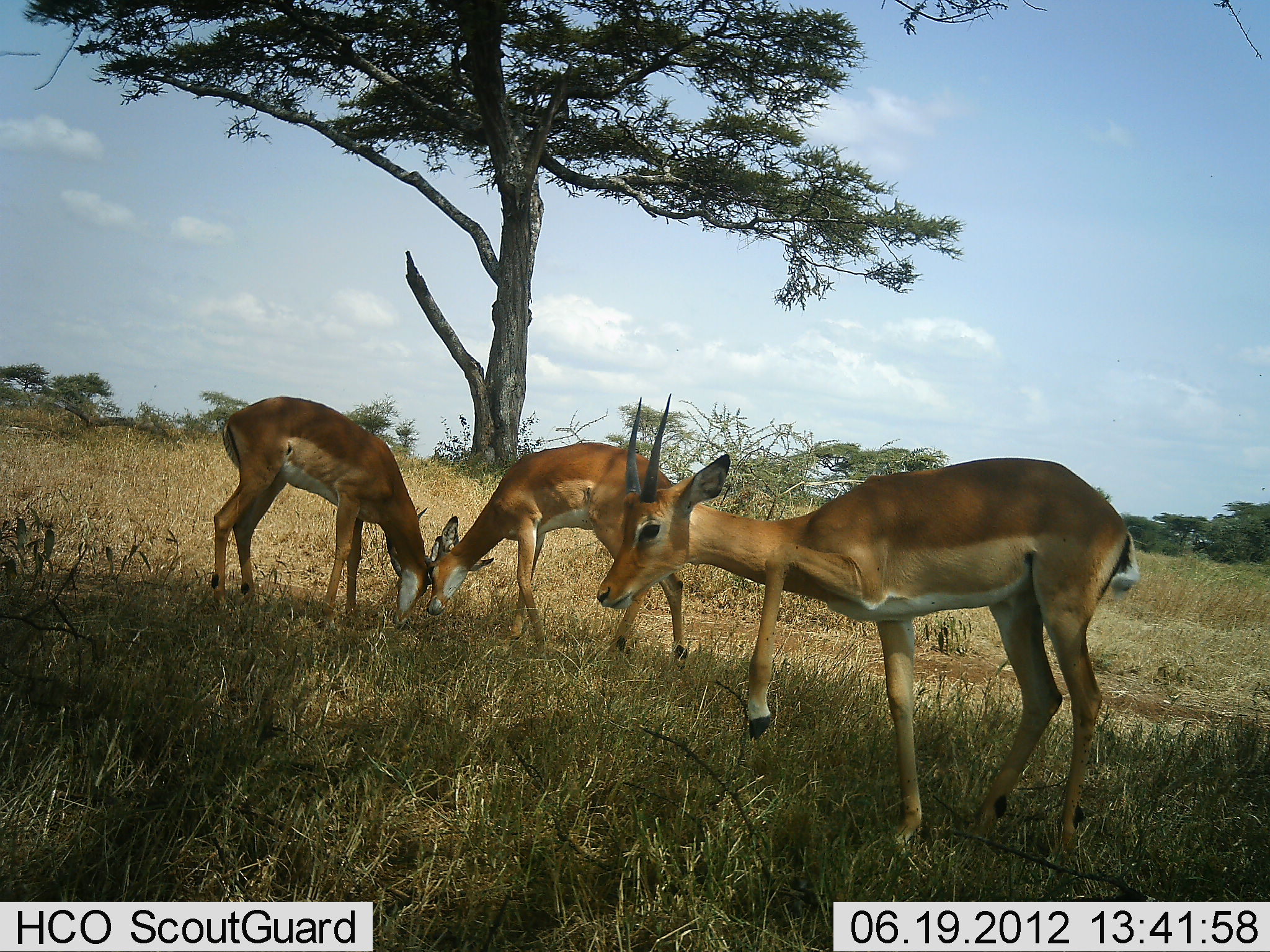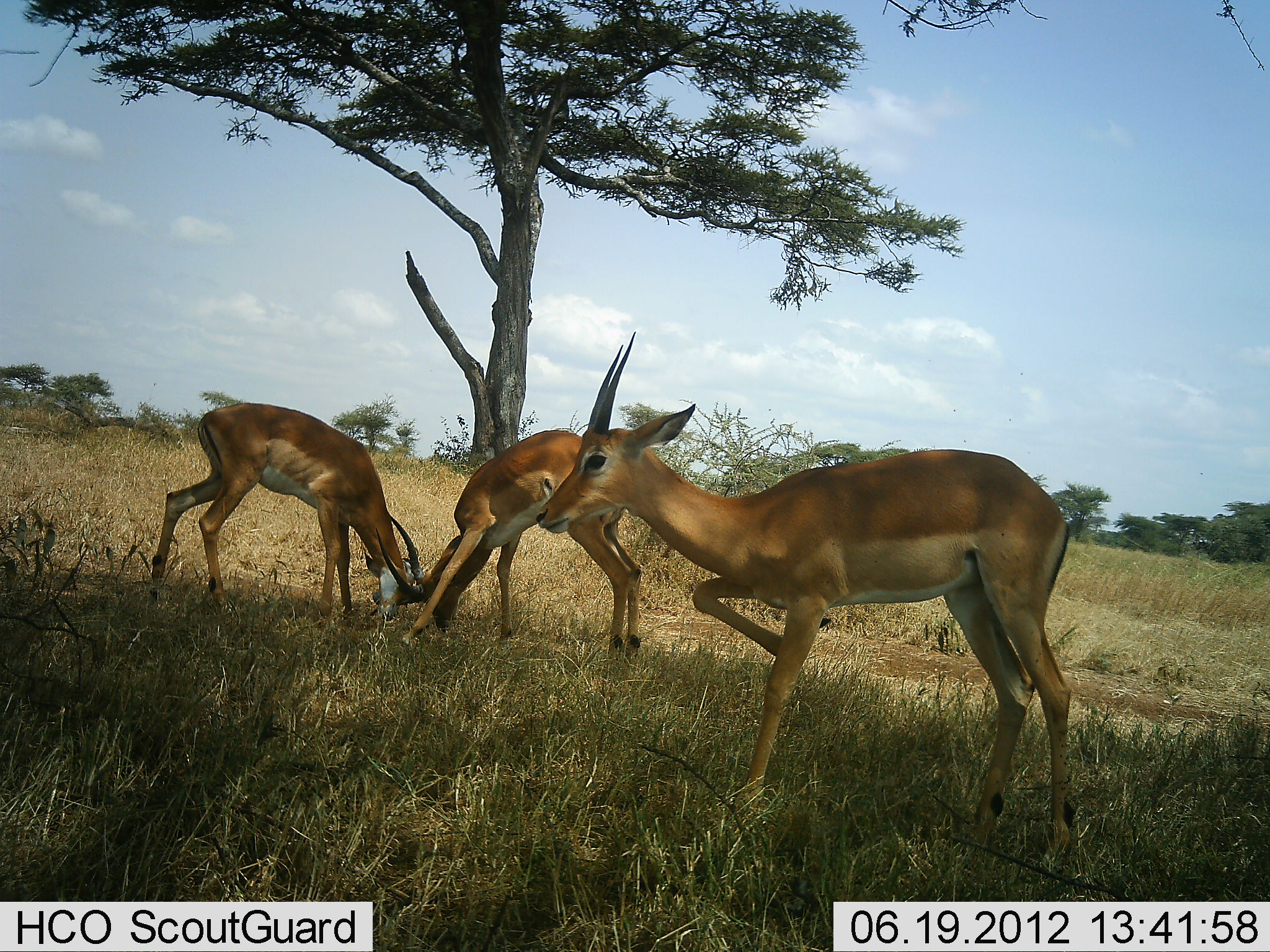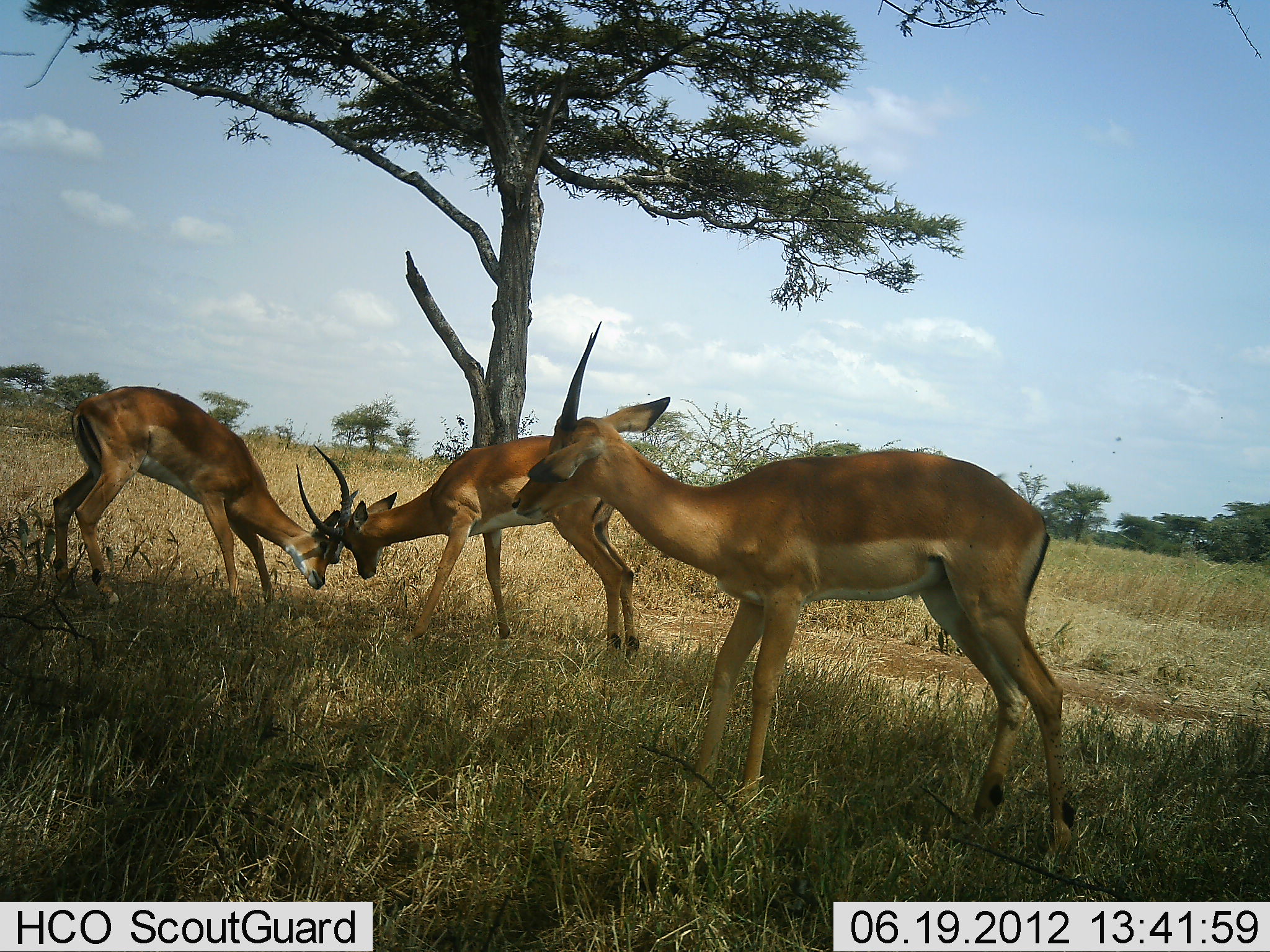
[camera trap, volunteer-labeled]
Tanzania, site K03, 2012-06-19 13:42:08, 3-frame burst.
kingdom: Animalia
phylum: Chordata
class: Mammalia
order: Artiodactyla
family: Bovidae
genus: Nanger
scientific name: Nanger granti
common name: grant's gazelle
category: gazellegrants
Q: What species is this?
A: Gazellegrants (grant's gazelle) (Nanger granti).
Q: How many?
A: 3.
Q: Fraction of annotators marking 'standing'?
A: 60%.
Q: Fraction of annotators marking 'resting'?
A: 0%.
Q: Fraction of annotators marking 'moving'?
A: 30%.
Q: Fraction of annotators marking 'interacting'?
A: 70%.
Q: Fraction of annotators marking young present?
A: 10%.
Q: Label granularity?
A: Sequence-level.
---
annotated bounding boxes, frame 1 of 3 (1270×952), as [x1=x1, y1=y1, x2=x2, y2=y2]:
animal: [x1=597, y1=394, x2=1141, y2=851]; [x1=427, y1=441, x2=687, y2=661]; [x1=212, y1=395, x2=433, y2=626]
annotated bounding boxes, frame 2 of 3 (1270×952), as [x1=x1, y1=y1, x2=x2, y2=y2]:
animal: [x1=535, y1=332, x2=1078, y2=864]; [x1=376, y1=430, x2=646, y2=661]; [x1=150, y1=402, x2=423, y2=623]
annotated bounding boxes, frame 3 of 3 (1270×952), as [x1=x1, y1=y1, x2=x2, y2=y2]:
animal: [x1=511, y1=320, x2=1076, y2=860]; [x1=295, y1=434, x2=642, y2=654]; [x1=49, y1=384, x2=350, y2=605]